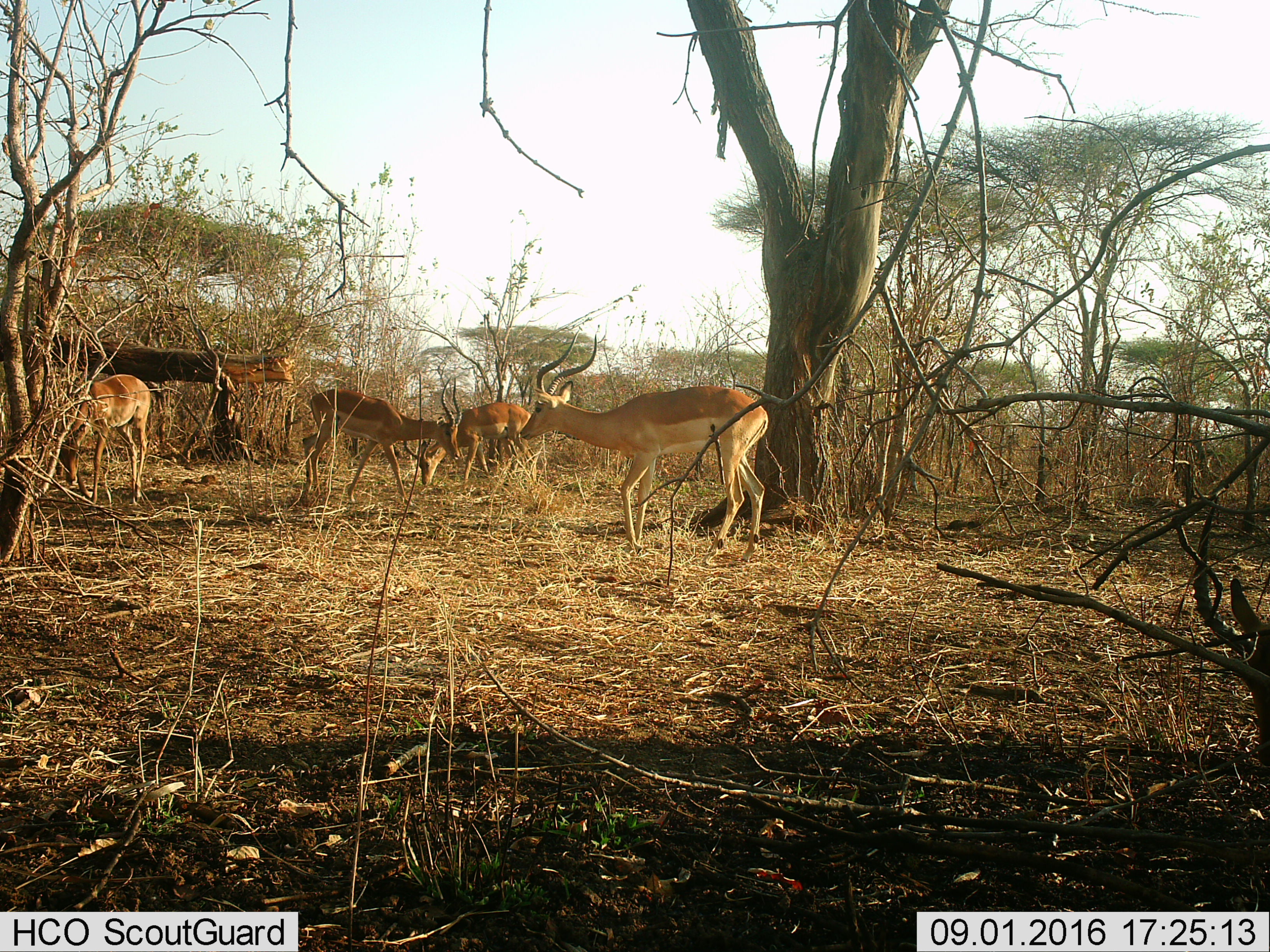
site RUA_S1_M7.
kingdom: Animalia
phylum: Chordata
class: Mammalia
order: Artiodactyla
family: Bovidae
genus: Aepyceros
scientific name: Aepyceros melampus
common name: impala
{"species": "impala (Aepyceros melampus)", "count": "4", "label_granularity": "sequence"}